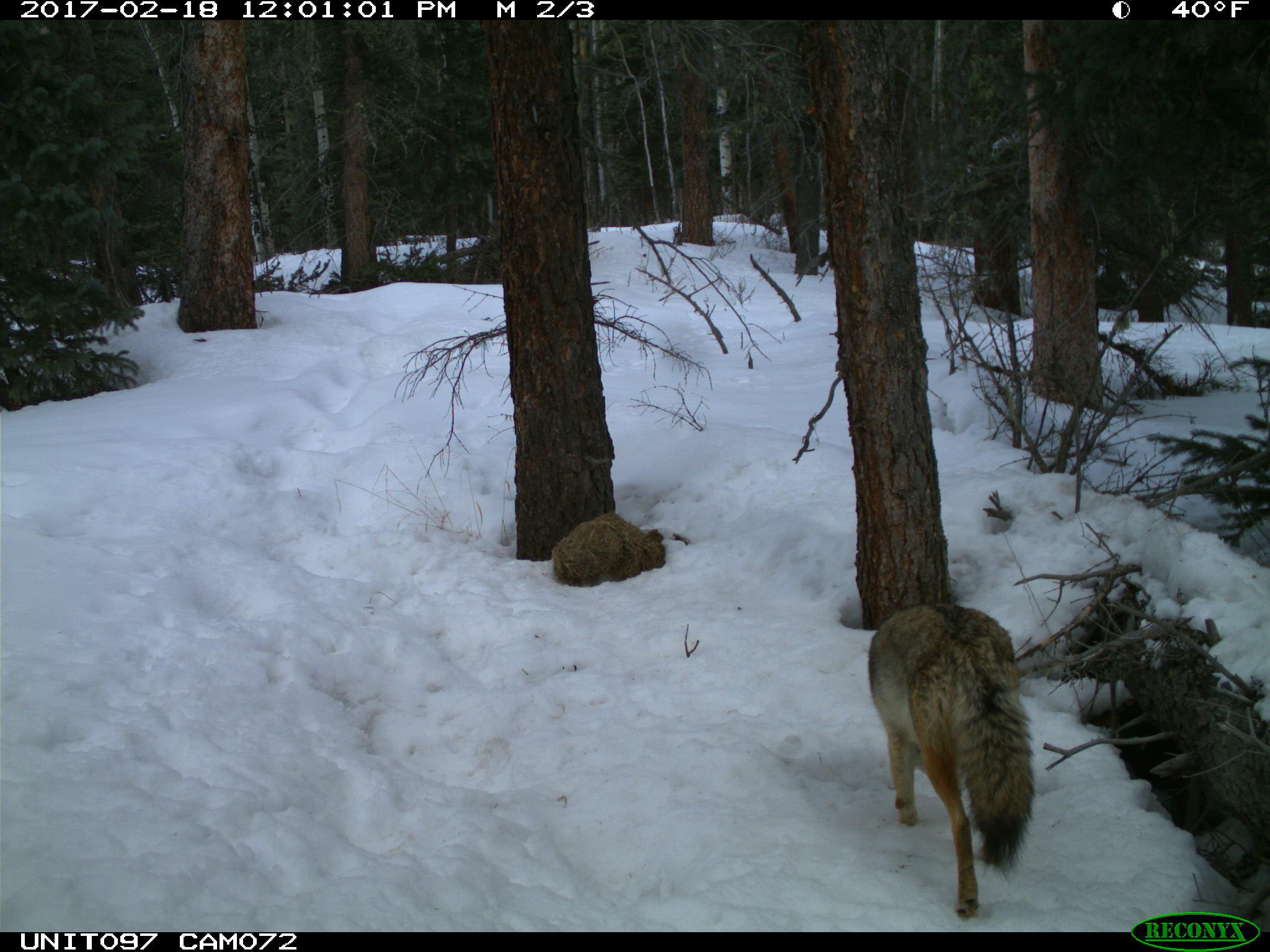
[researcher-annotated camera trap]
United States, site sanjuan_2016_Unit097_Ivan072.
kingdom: Animalia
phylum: Chordata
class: Mammalia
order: Carnivora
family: Canidae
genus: Canis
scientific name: Canis latrans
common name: coyote